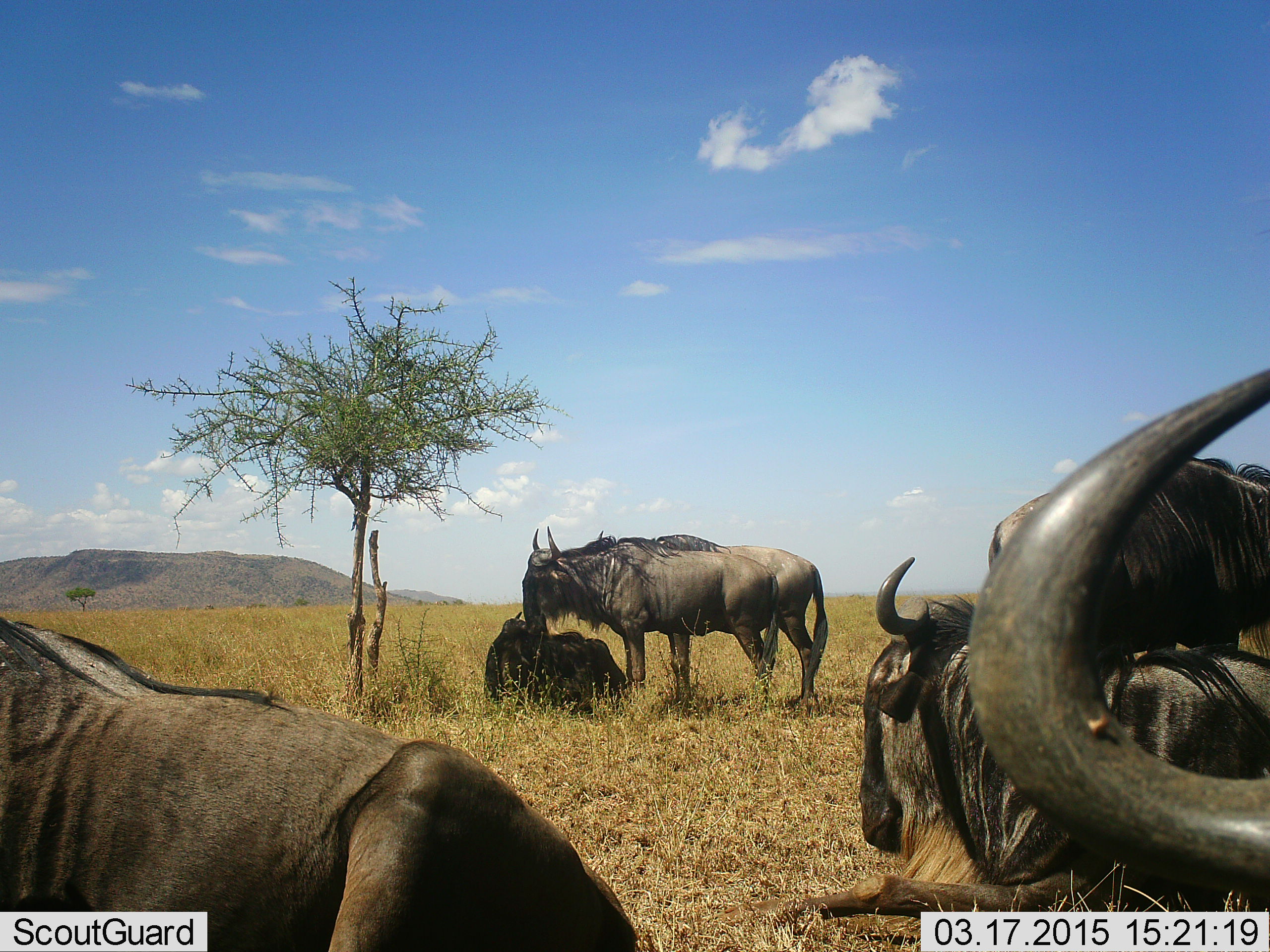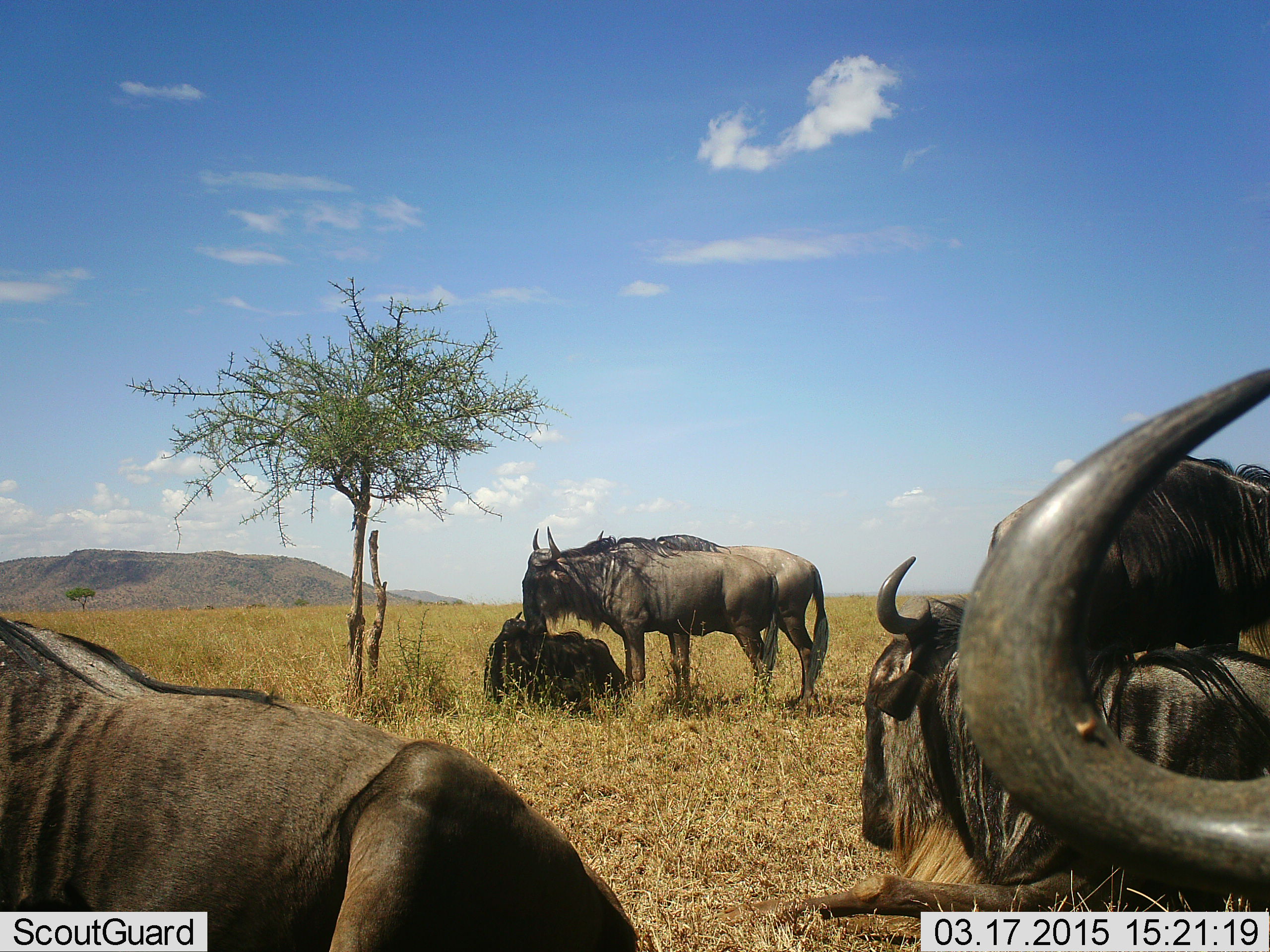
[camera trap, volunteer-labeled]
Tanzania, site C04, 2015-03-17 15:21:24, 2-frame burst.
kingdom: Animalia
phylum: Chordata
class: Mammalia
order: Artiodactyla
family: Bovidae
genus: Connochaetes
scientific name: Connochaetes taurinus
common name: blue wildebeest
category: wildebeest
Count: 6.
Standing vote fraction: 80%.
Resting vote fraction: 100%.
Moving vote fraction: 0%.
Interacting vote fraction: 0%.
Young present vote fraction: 0%.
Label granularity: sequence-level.